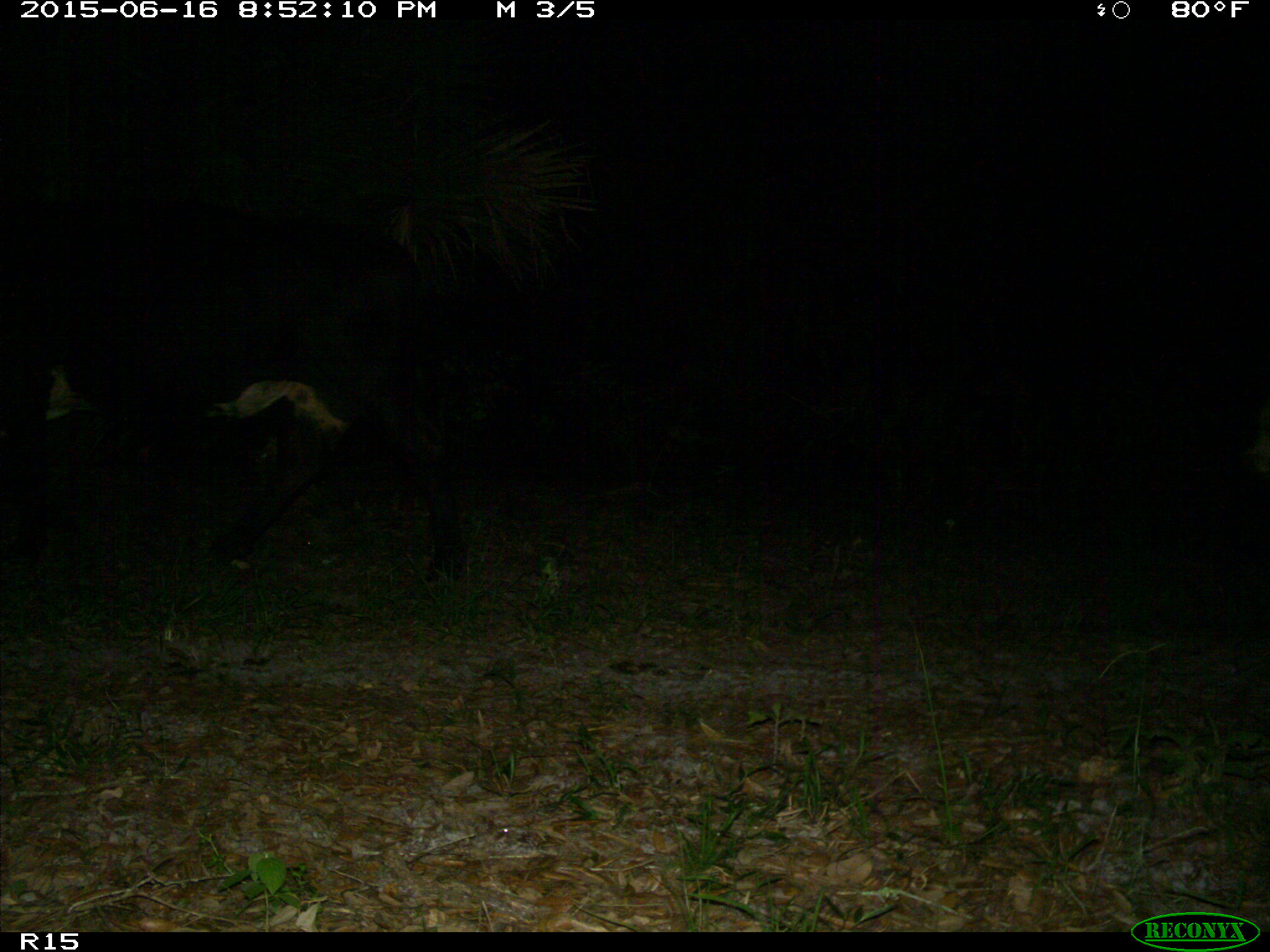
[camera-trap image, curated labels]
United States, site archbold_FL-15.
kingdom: Animalia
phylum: Chordata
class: Mammalia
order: Artiodactyla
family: Bovidae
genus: Bos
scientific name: Bos taurus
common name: domestic cow